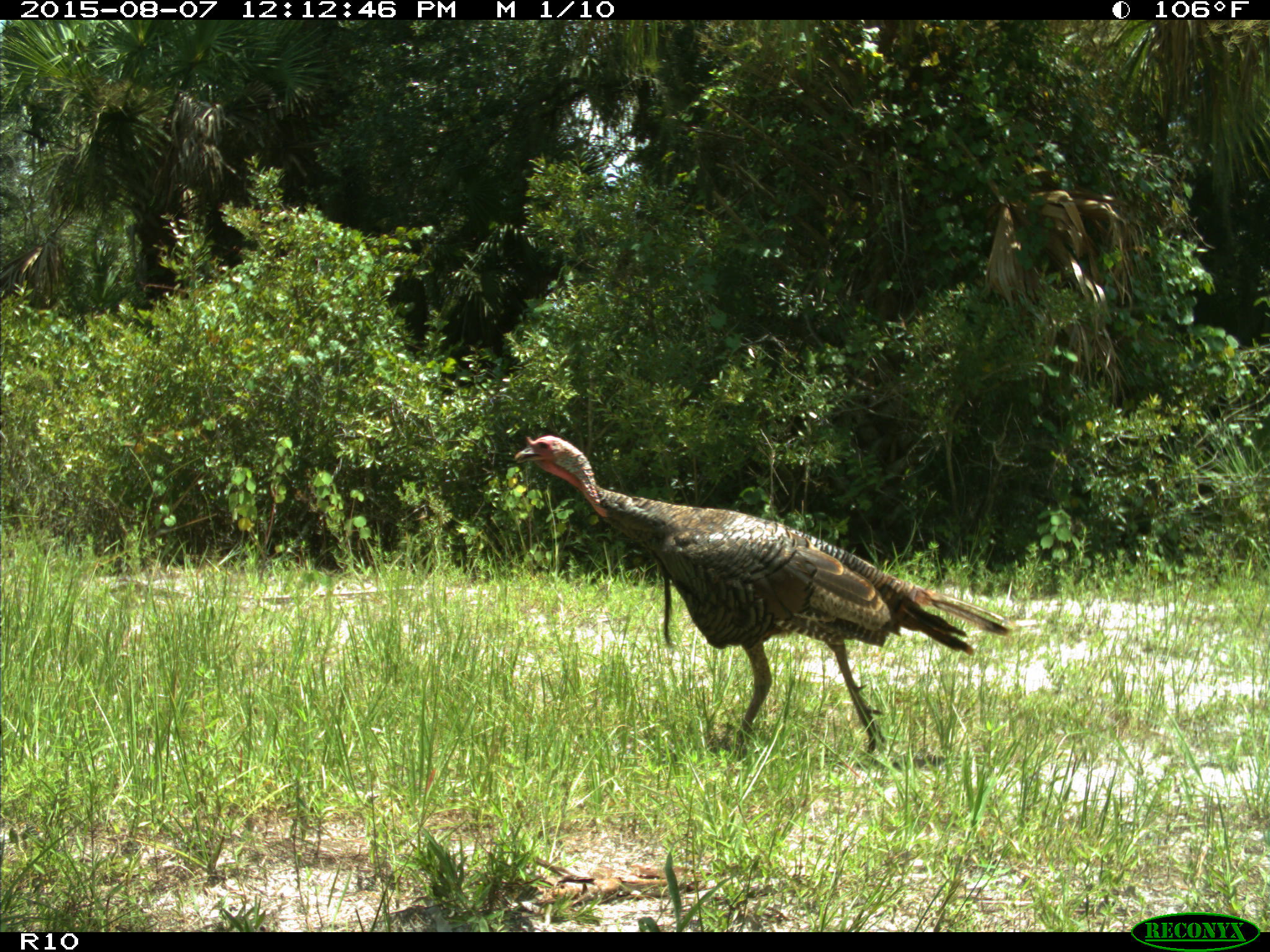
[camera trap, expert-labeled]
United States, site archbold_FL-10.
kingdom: Animalia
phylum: Chordata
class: Aves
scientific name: Aves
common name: birds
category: unidentified bird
Unidentified bird (birds) (Aves).